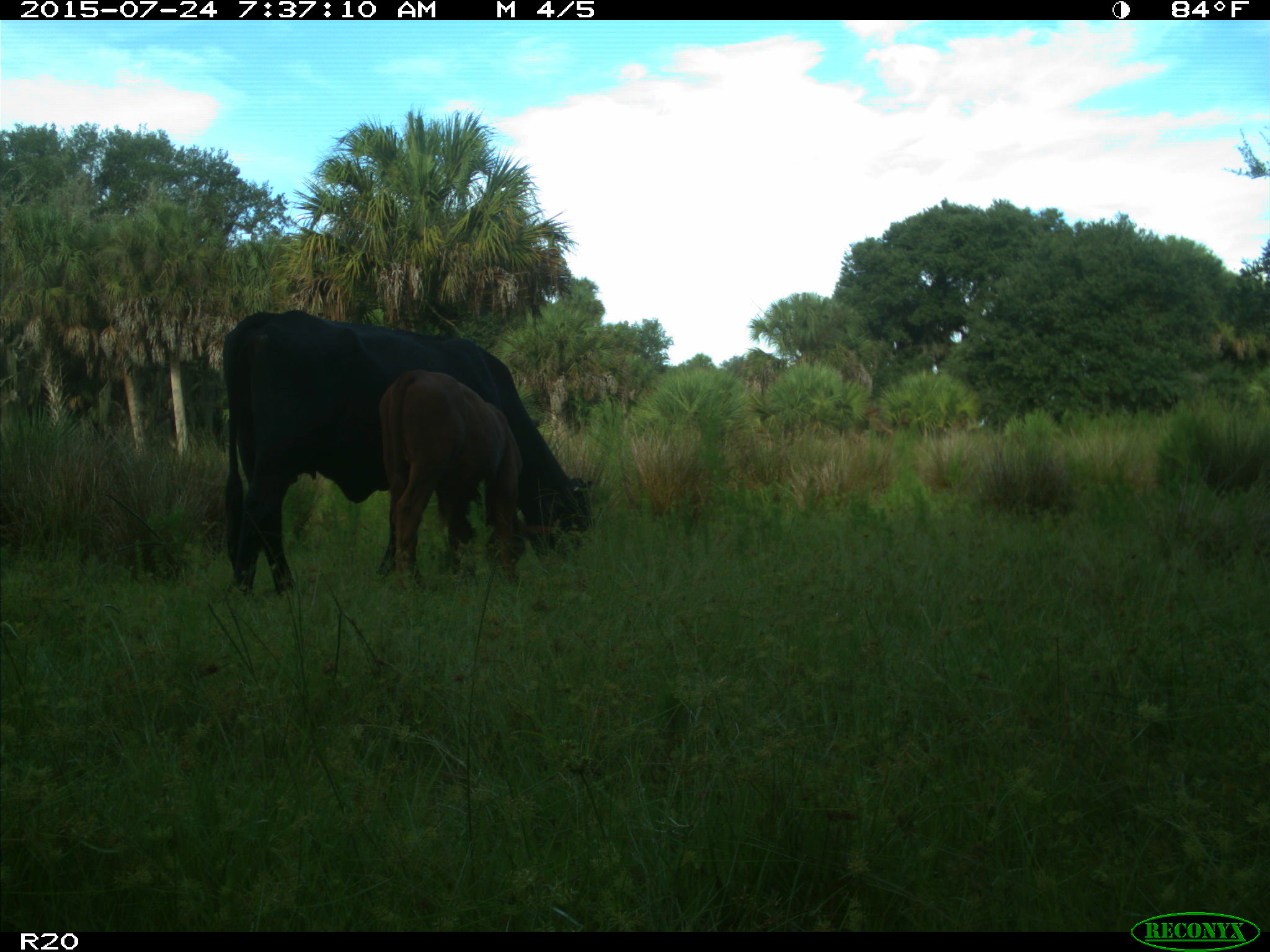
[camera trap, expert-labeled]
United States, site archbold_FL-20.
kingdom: Animalia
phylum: Chordata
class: Mammalia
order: Artiodactyla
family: Bovidae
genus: Bos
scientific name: Bos taurus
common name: domestic cow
Bos taurus (domestic cow).